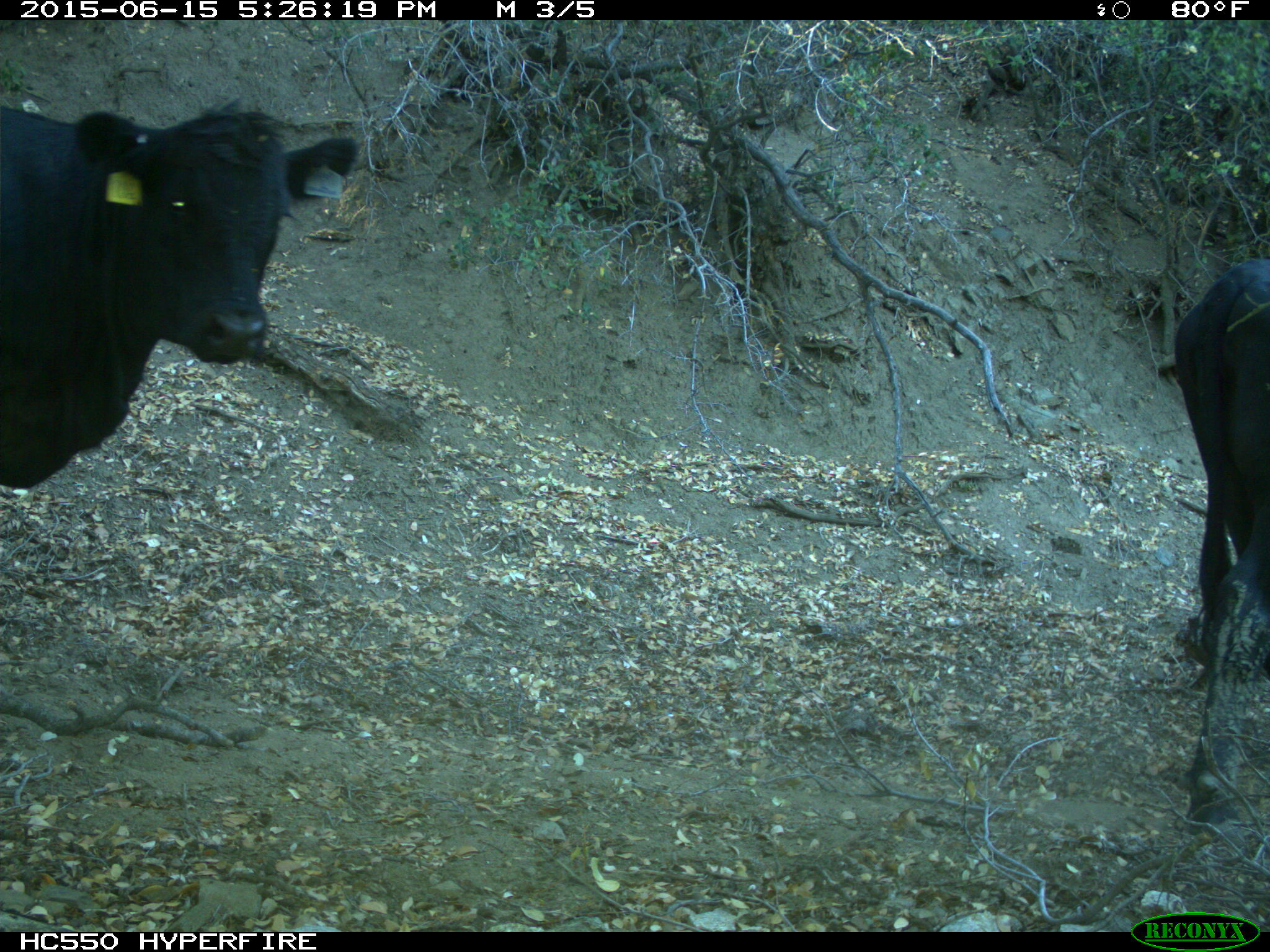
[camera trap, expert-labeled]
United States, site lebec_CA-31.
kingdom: Animalia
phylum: Chordata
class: Mammalia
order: Artiodactyla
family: Bovidae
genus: Bos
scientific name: Bos taurus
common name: domestic cow